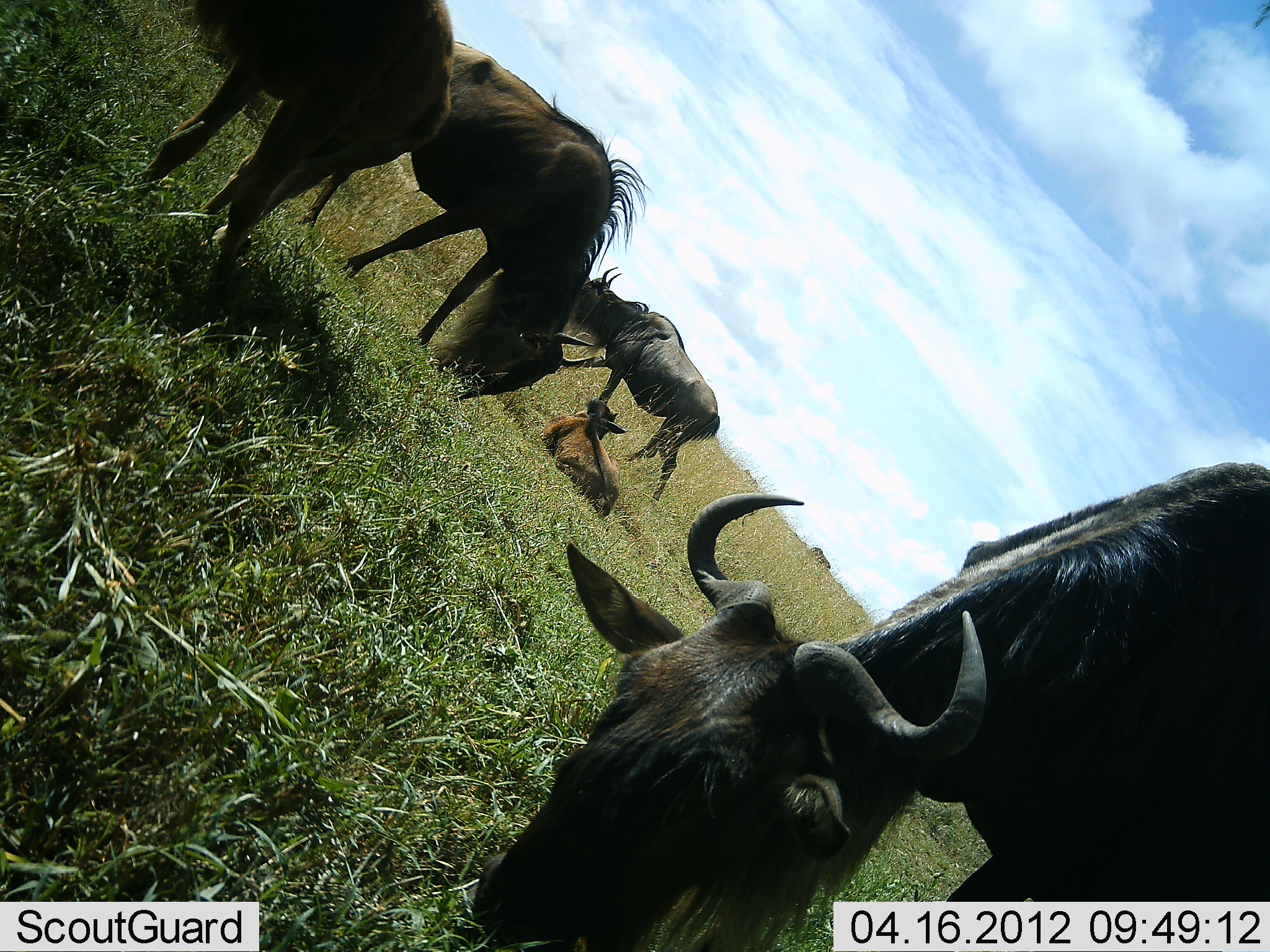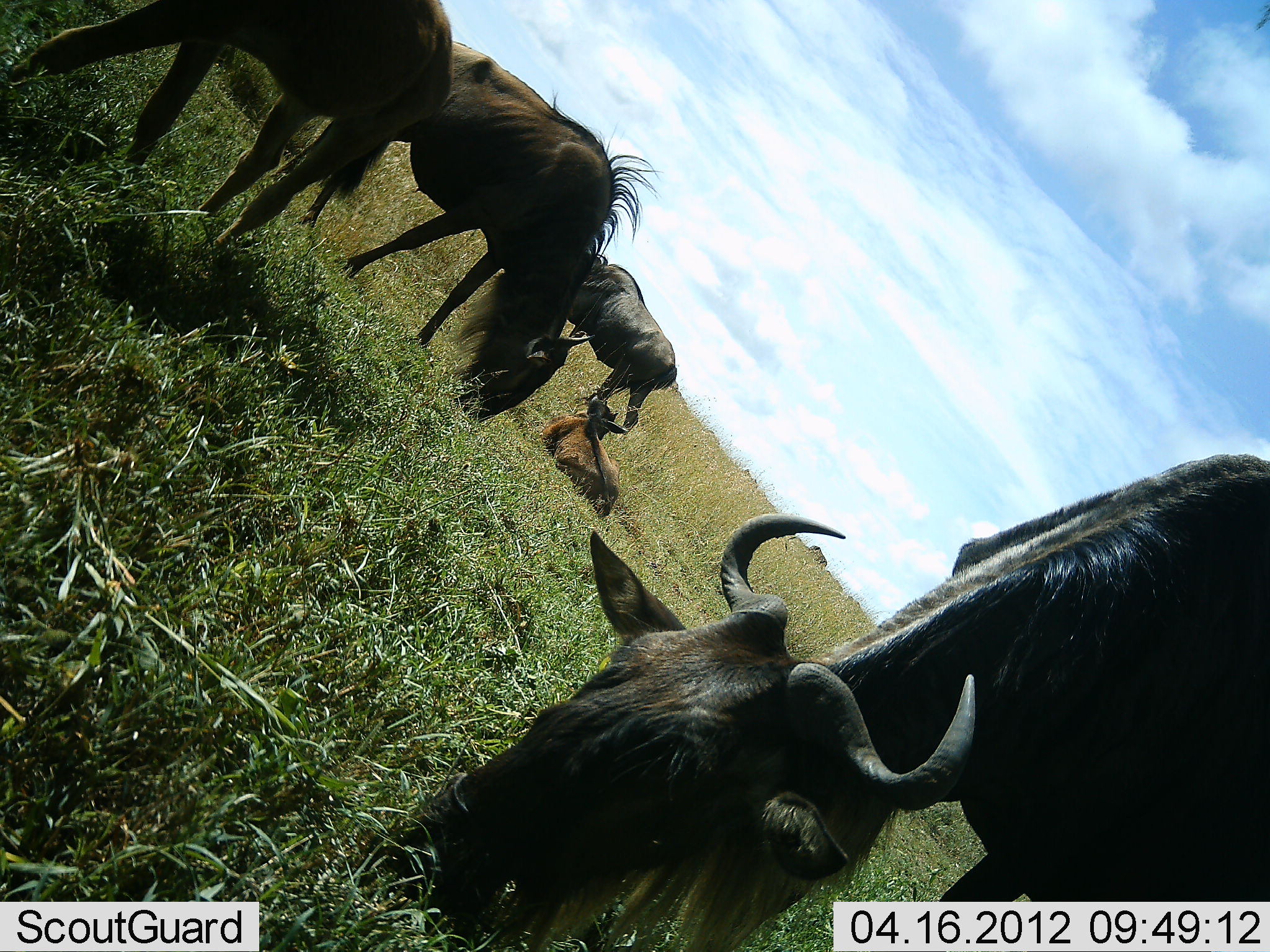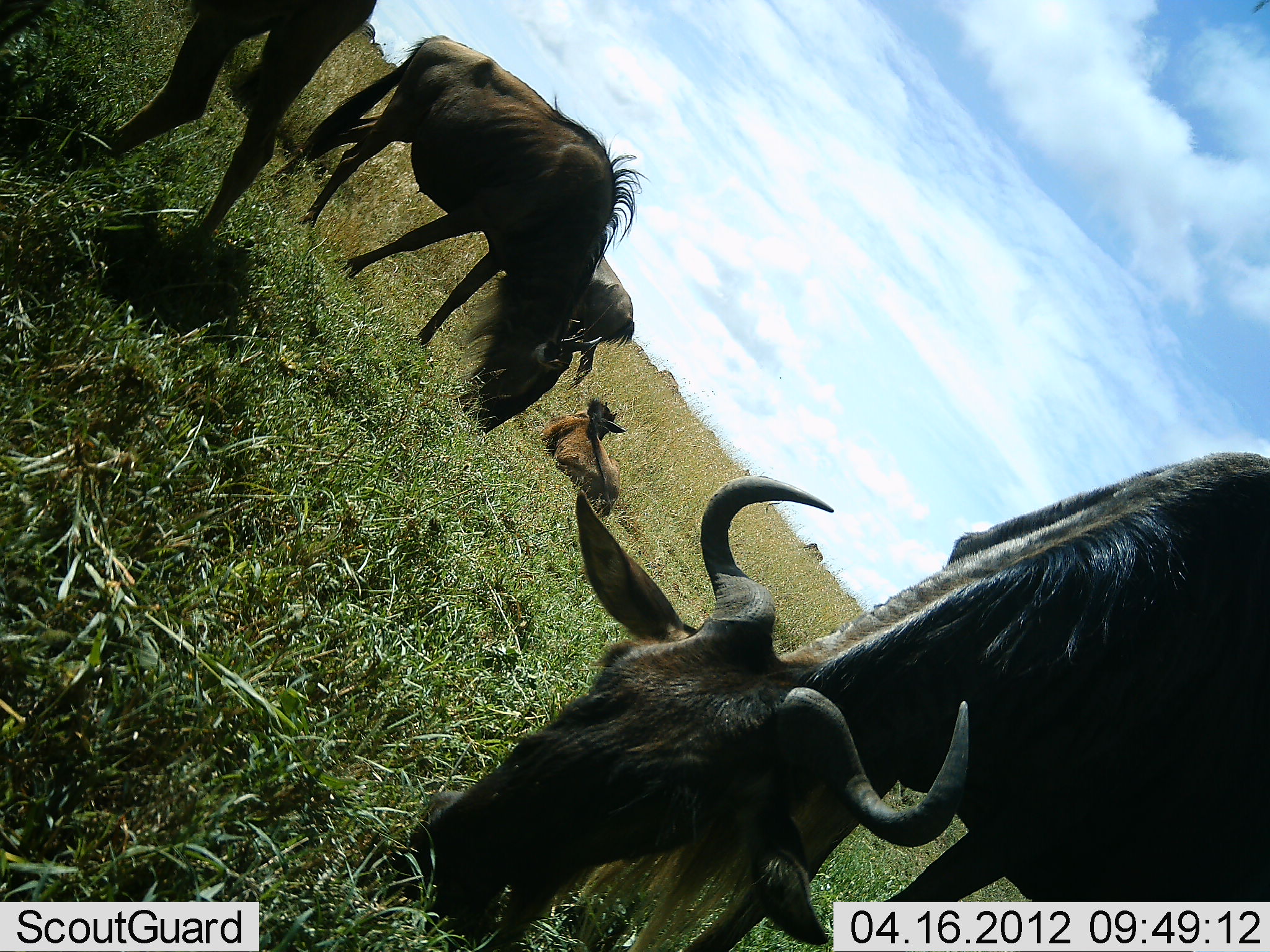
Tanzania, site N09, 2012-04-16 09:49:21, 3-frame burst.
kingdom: Animalia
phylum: Chordata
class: Mammalia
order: Artiodactyla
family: Bovidae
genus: Connochaetes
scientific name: Connochaetes taurinus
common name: blue wildebeest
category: wildebeest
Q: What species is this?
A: Wildebeest (blue wildebeest) (Connochaetes taurinus).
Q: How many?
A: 5.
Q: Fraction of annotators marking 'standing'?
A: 53%.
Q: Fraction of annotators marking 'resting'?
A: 82%.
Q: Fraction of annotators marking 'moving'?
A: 29%.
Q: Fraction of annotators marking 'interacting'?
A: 0%.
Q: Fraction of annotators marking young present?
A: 53%.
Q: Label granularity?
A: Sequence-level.